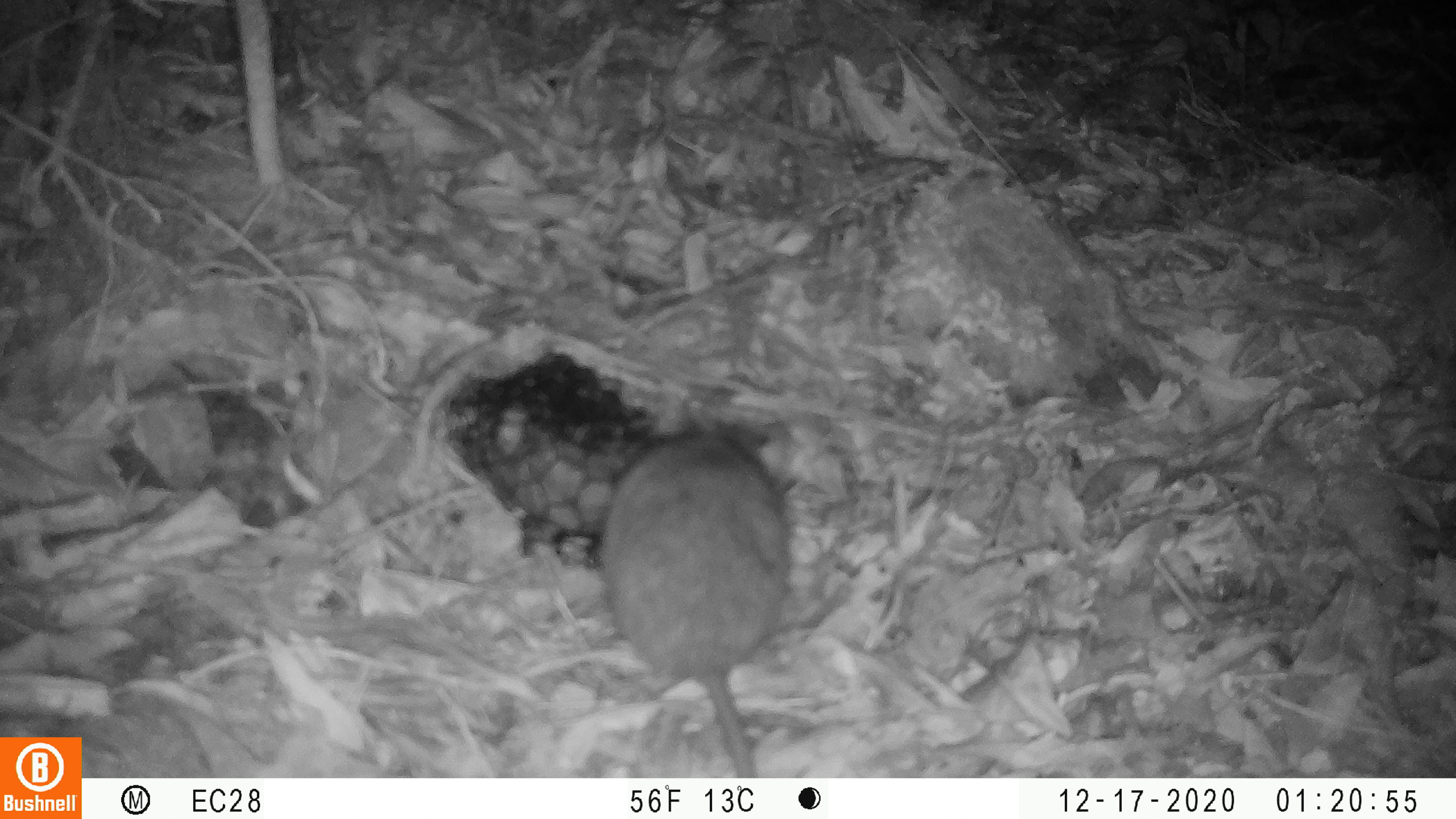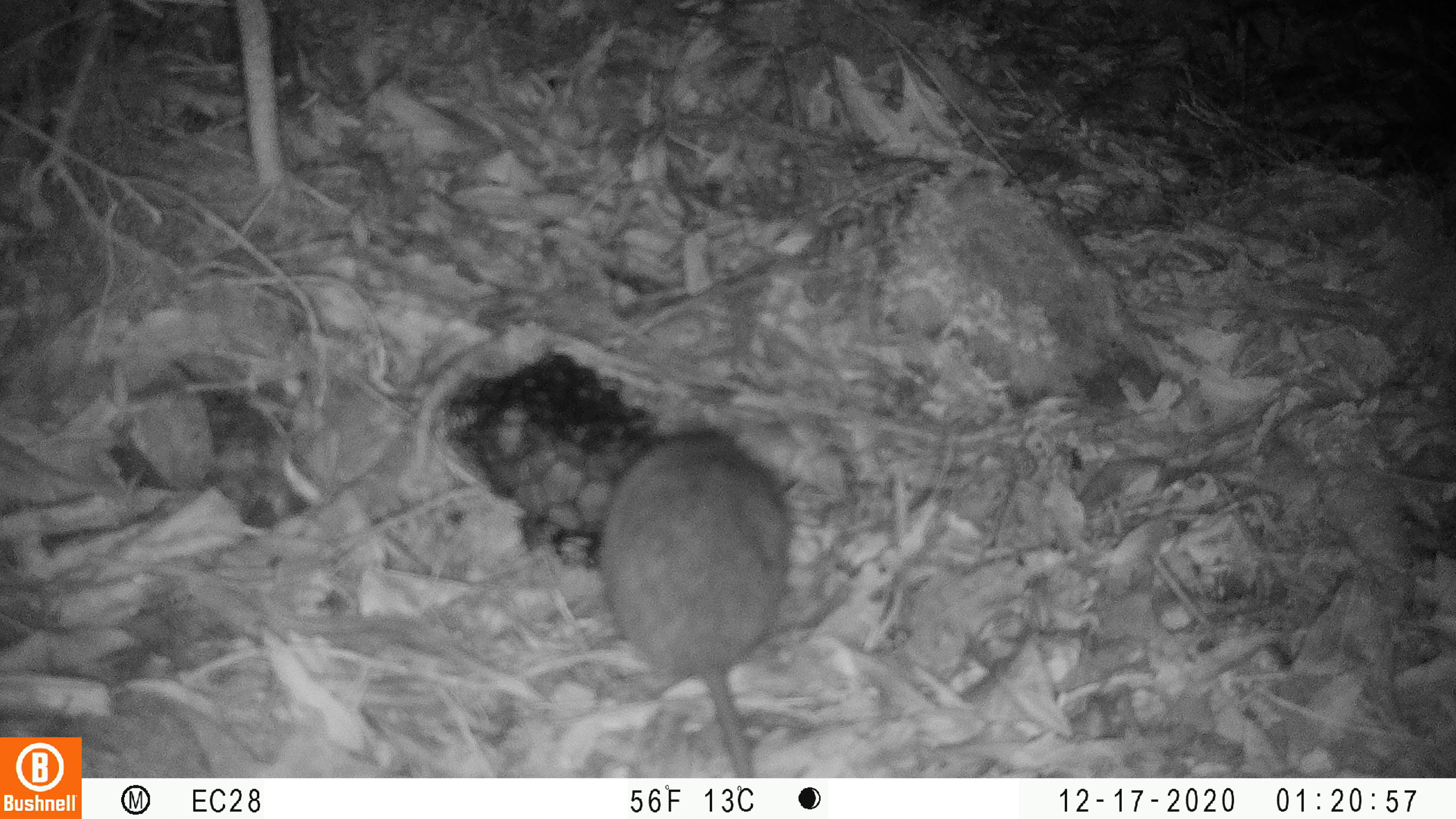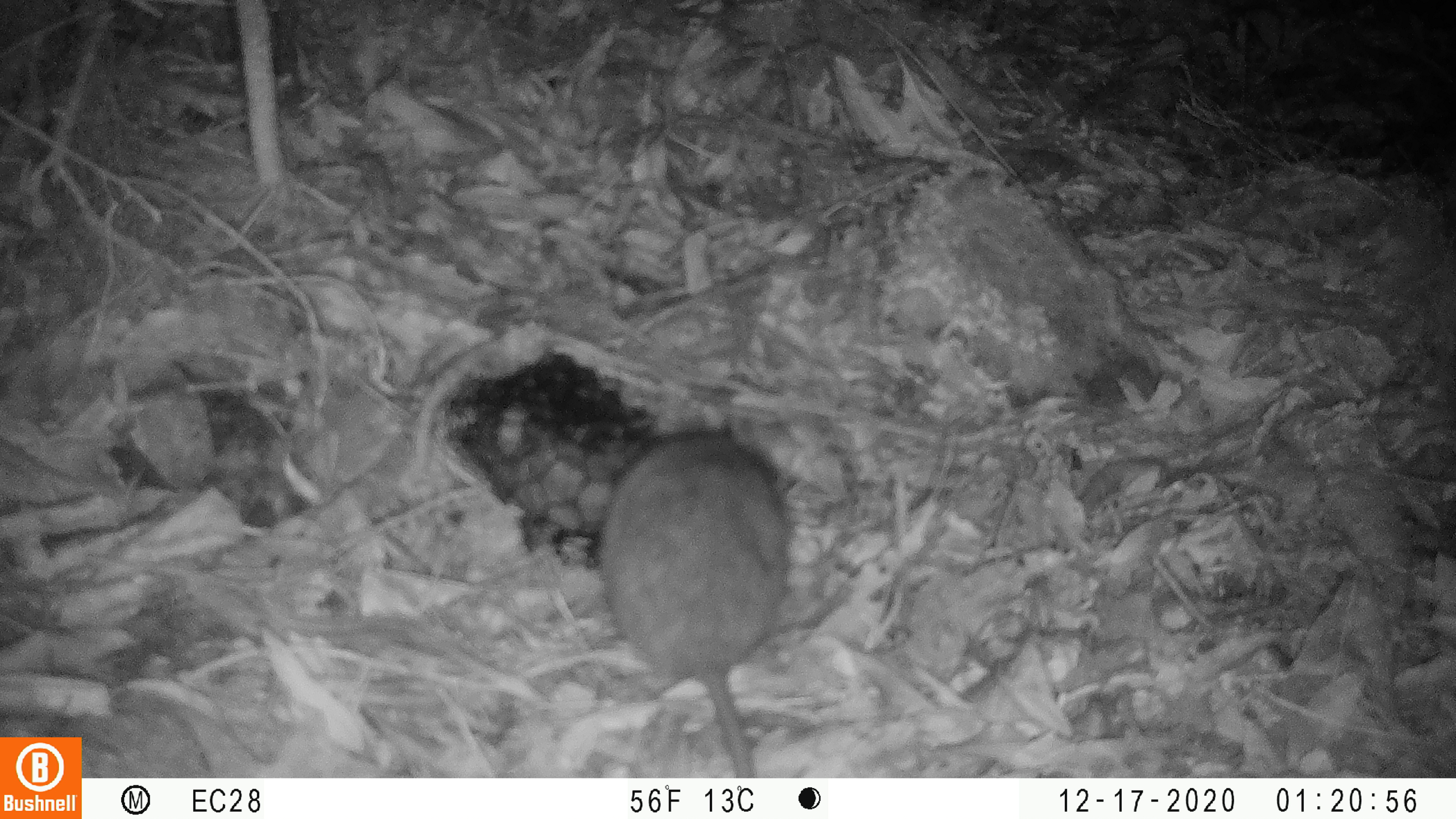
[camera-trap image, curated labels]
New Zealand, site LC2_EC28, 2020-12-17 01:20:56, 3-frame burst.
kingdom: Animalia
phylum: Chordata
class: Mammalia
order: Rodentia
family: Muridae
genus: Rattus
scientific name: Rattus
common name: rat